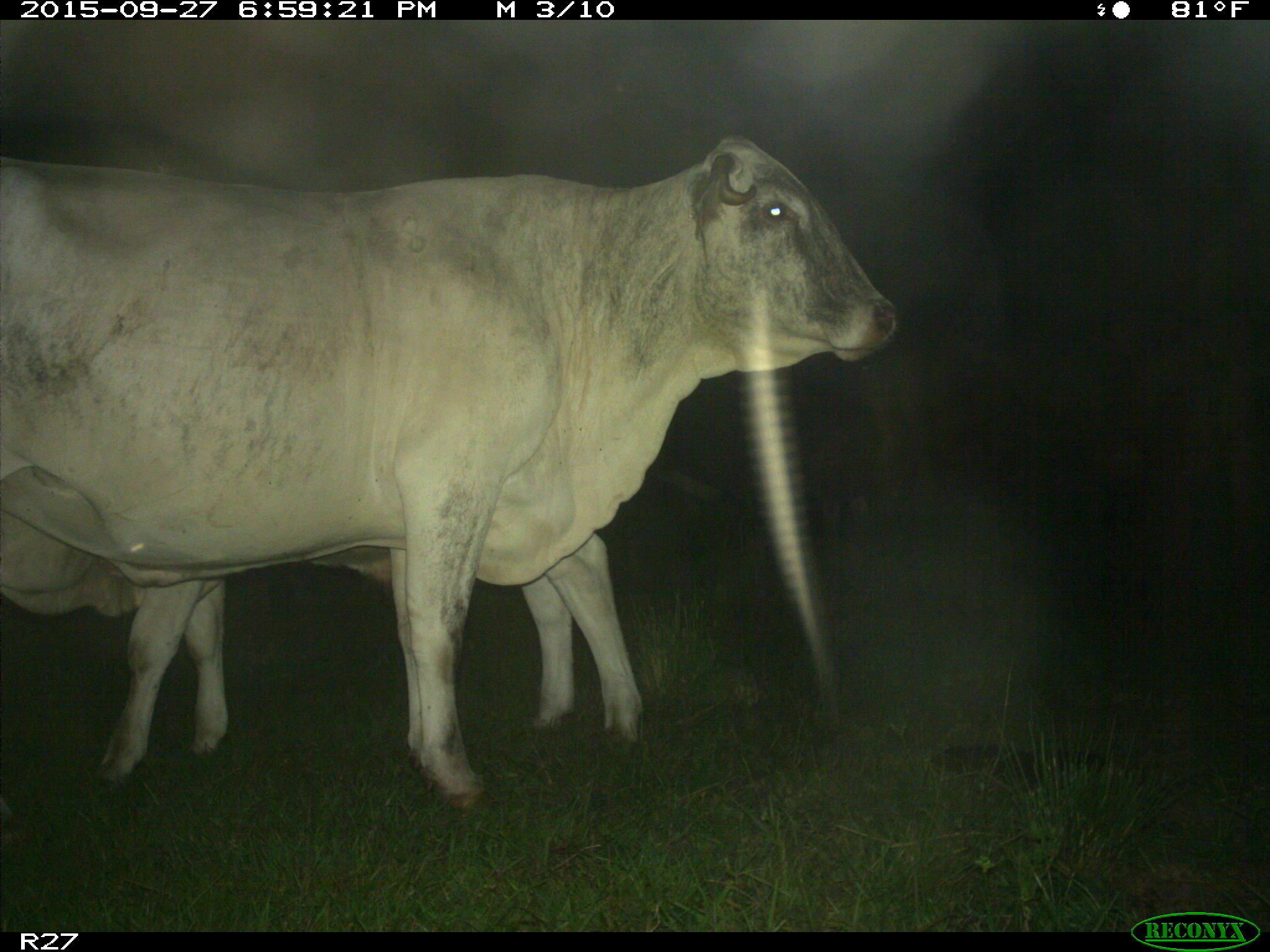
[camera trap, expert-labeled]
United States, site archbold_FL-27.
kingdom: Animalia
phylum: Chordata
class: Mammalia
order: Artiodactyla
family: Bovidae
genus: Bos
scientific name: Bos taurus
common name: domestic cow